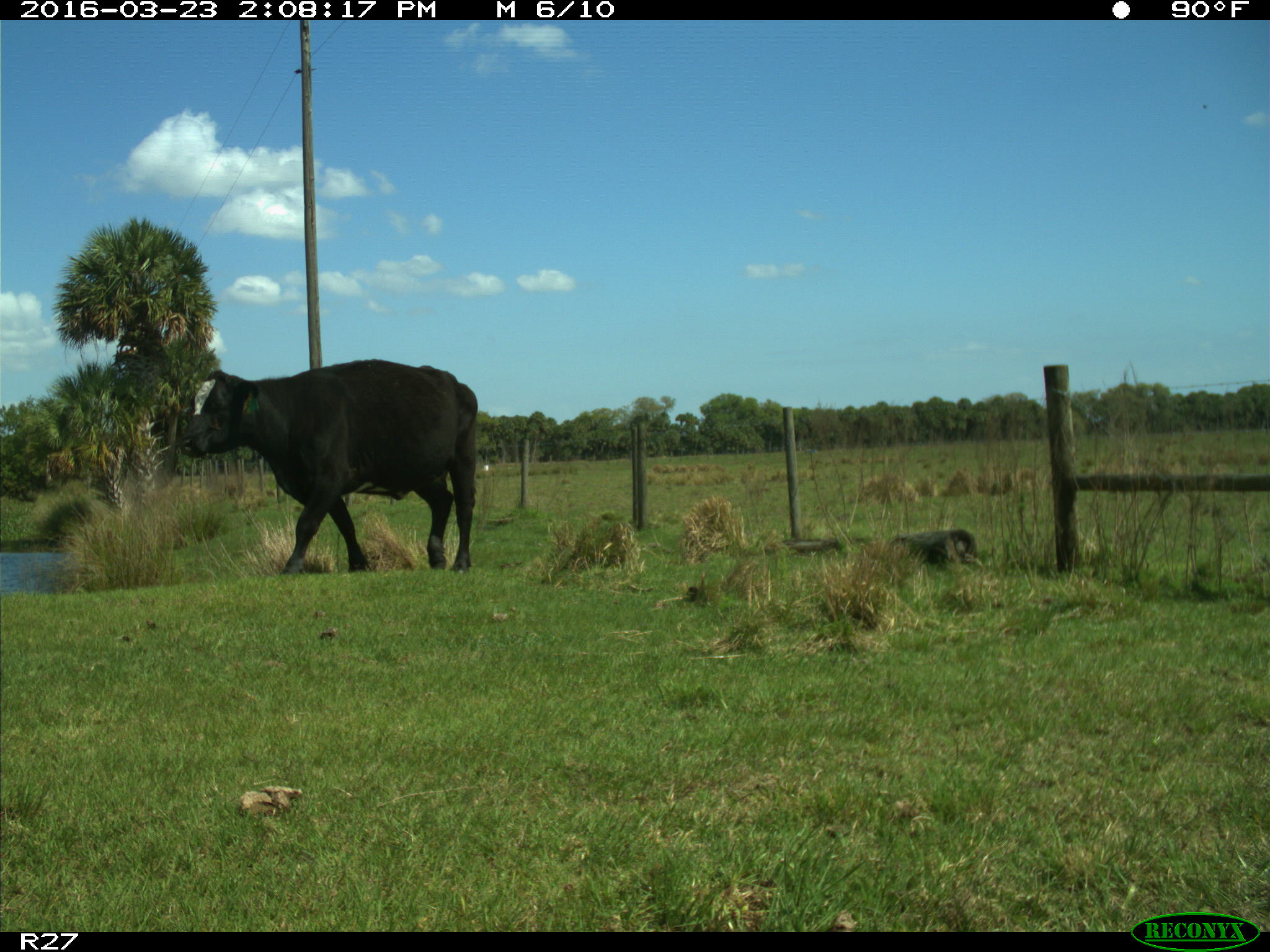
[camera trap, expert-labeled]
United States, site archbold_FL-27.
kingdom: Animalia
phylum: Chordata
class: Mammalia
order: Artiodactyla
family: Bovidae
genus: Bos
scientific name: Bos taurus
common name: domestic cow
Bos taurus (domestic cow).